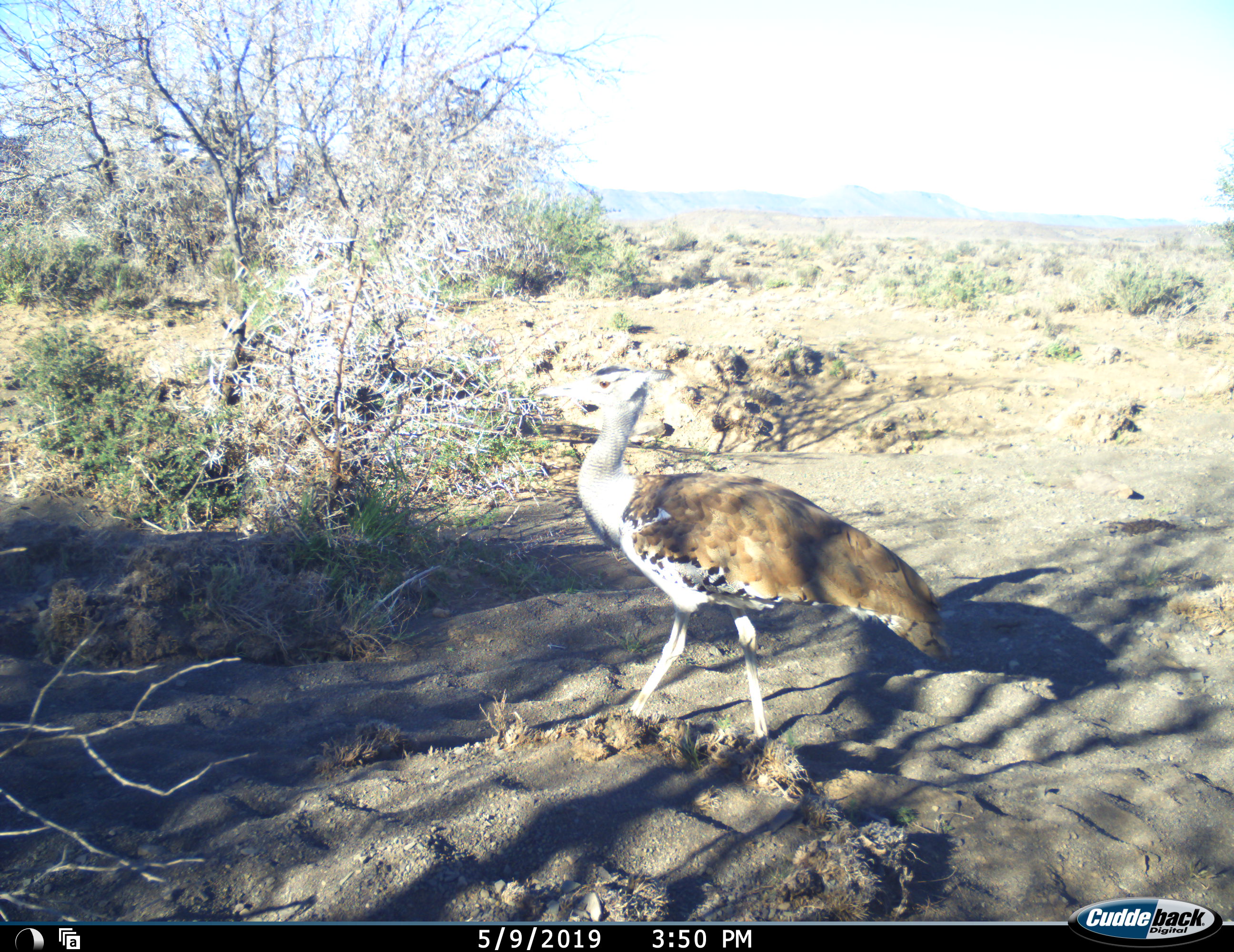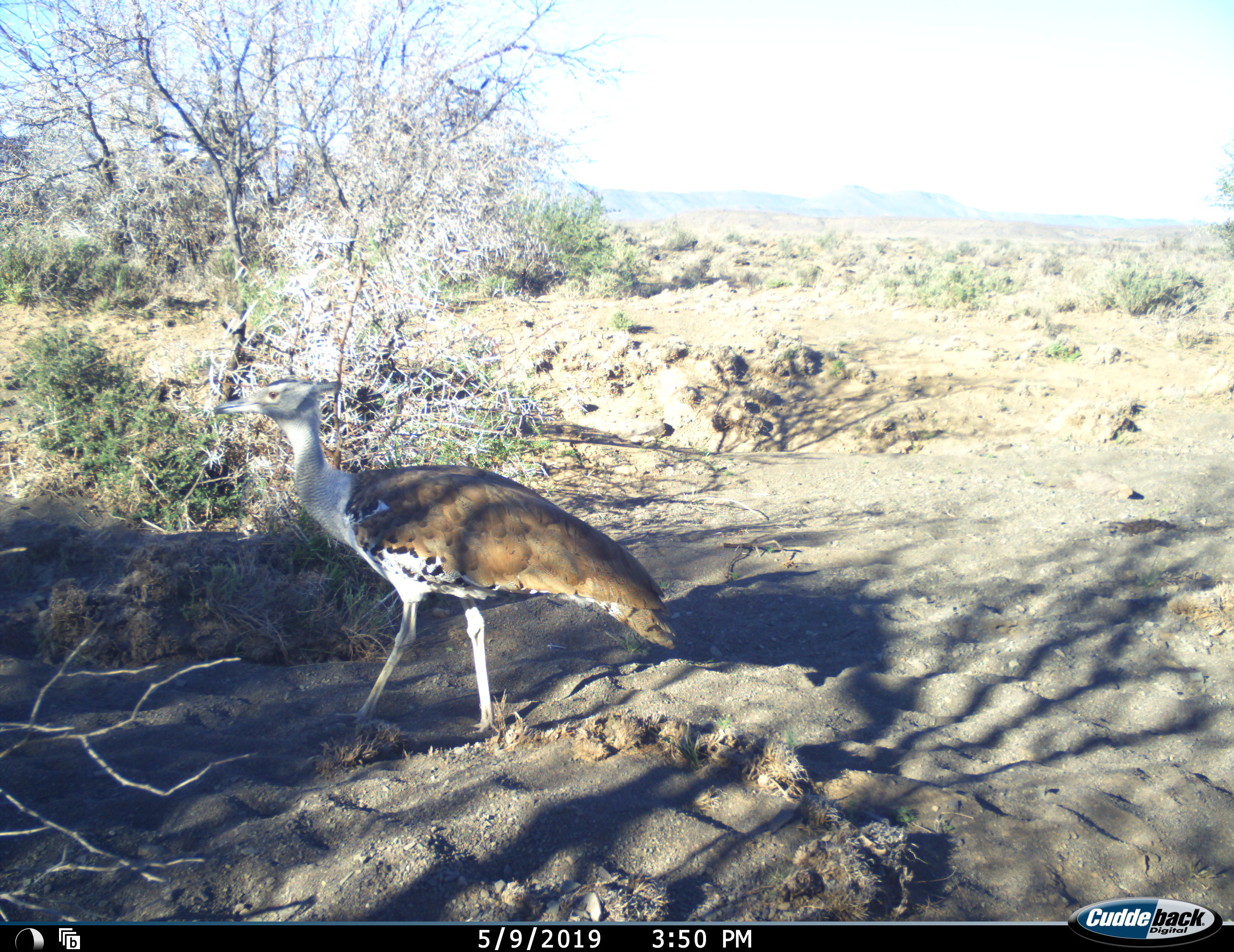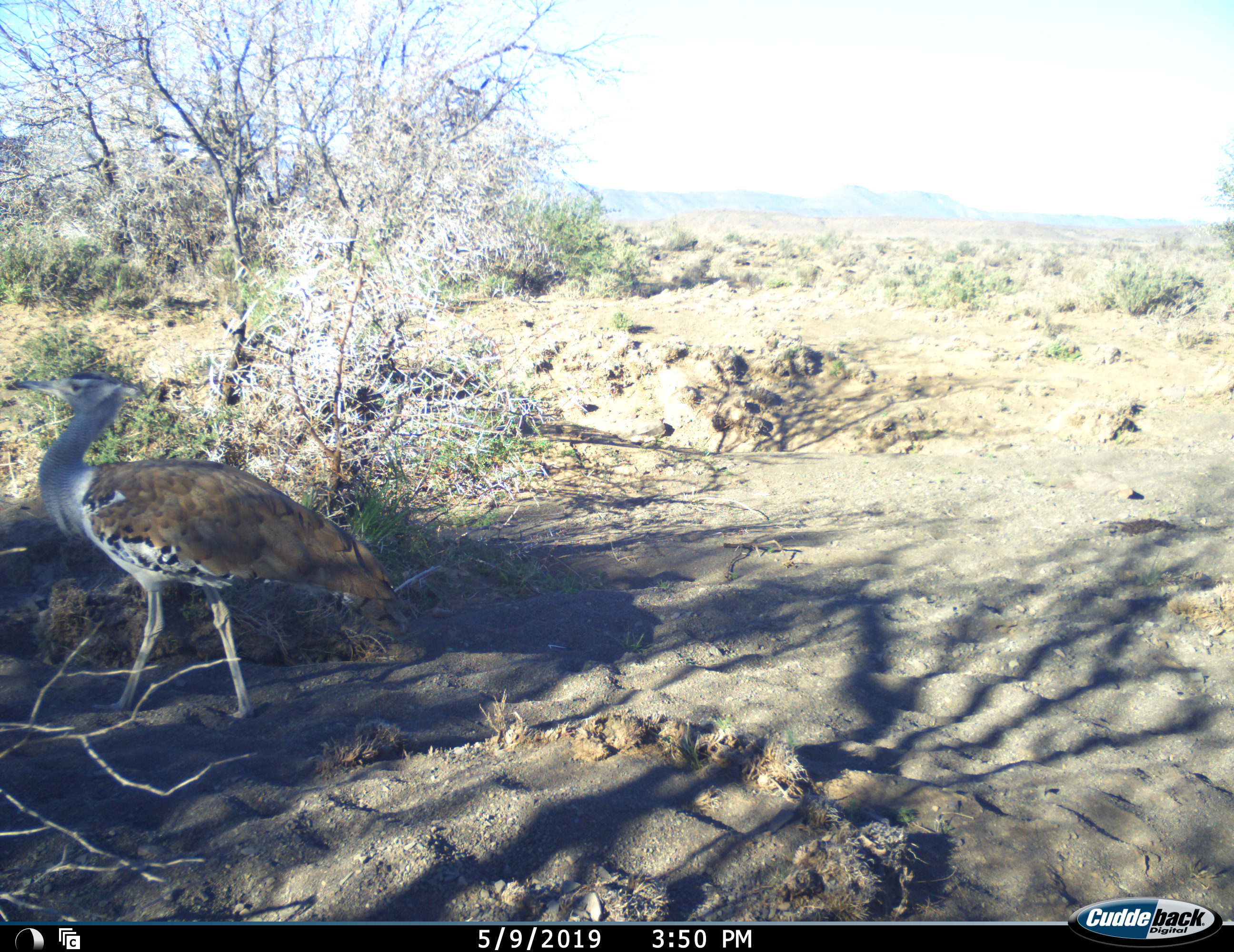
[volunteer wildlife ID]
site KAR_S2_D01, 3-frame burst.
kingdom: Animalia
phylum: Chordata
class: Aves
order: Otidiformes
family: Otididae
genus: Ardeotis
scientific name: Ardeotis kori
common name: kori bustard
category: bustardkori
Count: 1.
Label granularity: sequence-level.